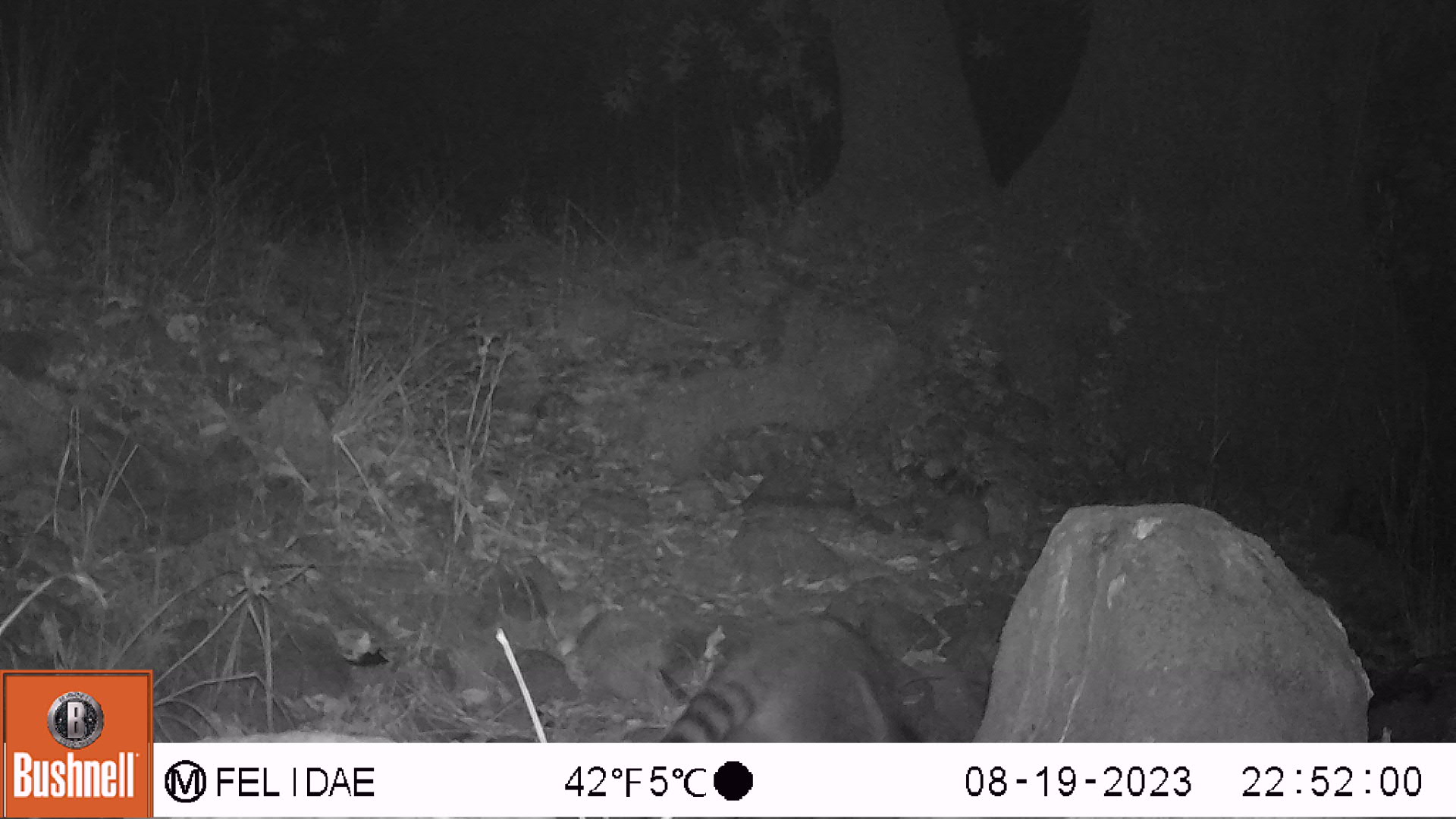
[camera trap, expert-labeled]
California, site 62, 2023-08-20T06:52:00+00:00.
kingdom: Animalia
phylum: Chordata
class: Mammalia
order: Carnivora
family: Procyonidae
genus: Procyon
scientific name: Procyon lotor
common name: raccoon